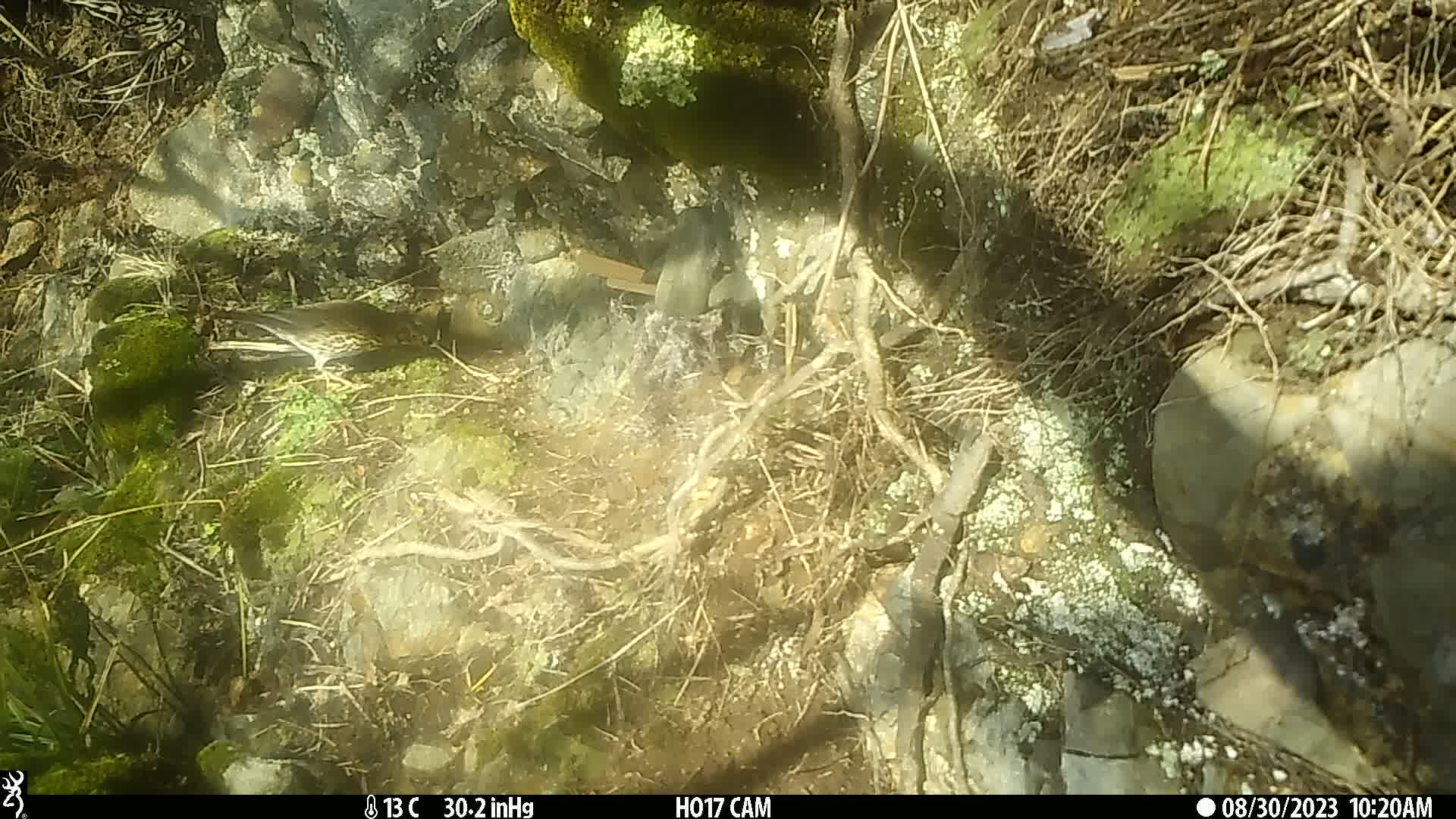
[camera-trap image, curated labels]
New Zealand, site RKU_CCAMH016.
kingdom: Animalia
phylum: Chordata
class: Aves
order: Passeriformes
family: Turdidae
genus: Turdus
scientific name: Turdus philomelos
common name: song thrush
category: thrush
Thrush (song thrush) (Turdus philomelos).